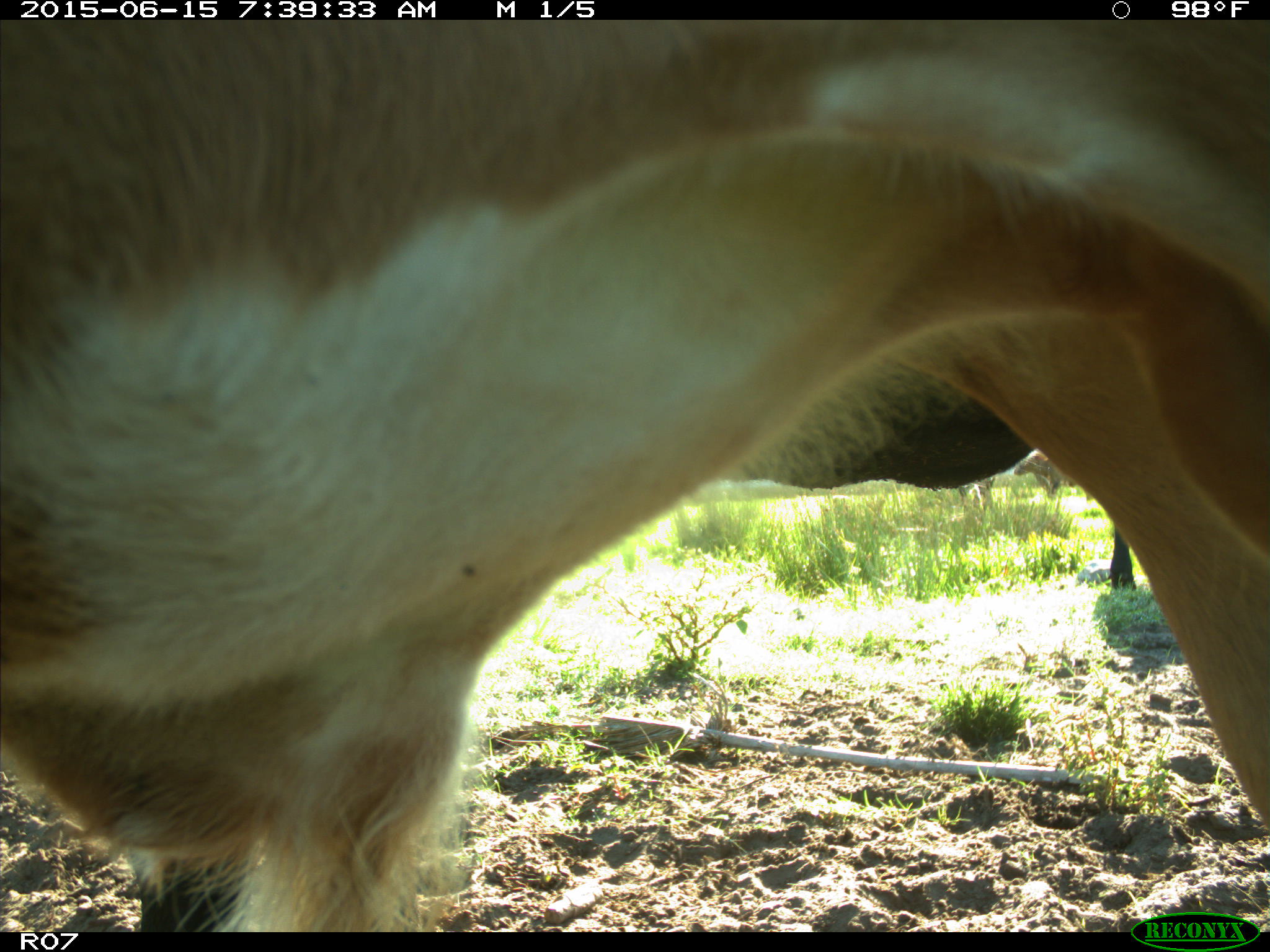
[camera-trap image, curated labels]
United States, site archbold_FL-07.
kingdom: Animalia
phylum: Chordata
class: Mammalia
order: Artiodactyla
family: Bovidae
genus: Bos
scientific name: Bos taurus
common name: domestic cow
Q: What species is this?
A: Bos taurus (domestic cow).